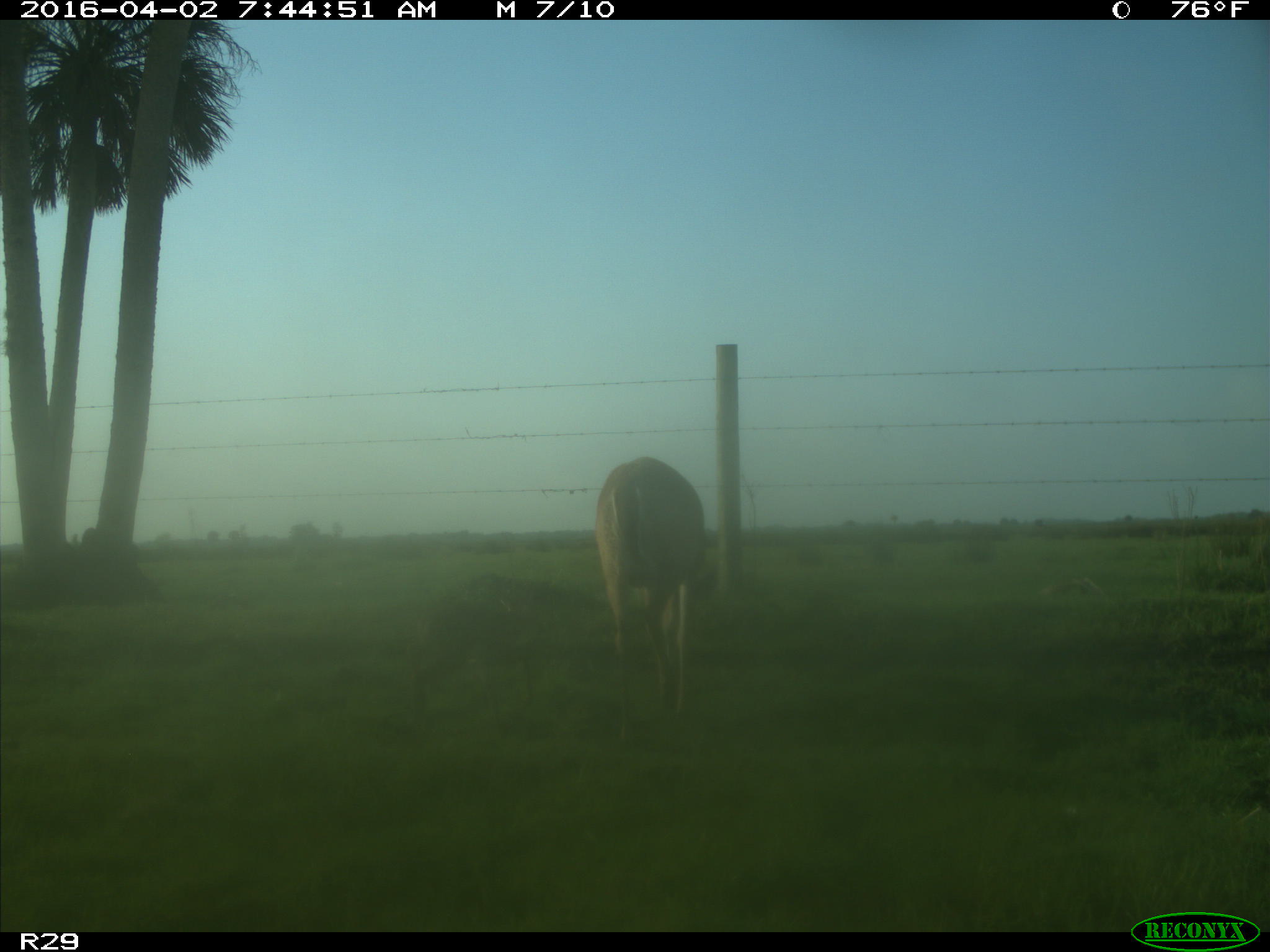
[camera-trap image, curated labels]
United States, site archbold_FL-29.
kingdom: Animalia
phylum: Chordata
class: Mammalia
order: Artiodactyla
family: Cervidae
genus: Odocoileus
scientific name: Odocoileus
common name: deer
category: unidentified deer